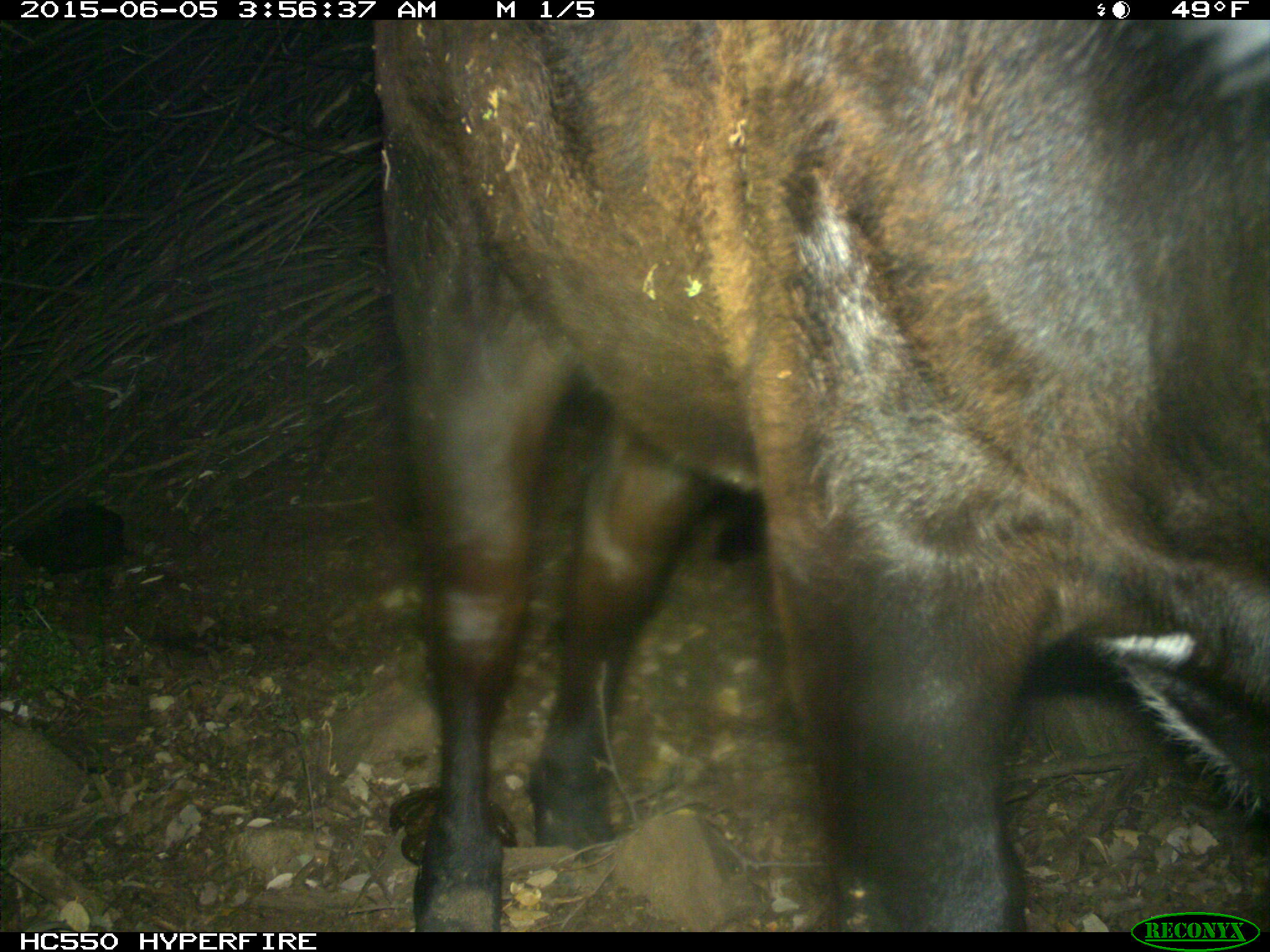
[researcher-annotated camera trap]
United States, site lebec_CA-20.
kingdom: Animalia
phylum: Chordata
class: Mammalia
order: Artiodactyla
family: Bovidae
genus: Bos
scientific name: Bos taurus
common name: domestic cow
Bos taurus (domestic cow).